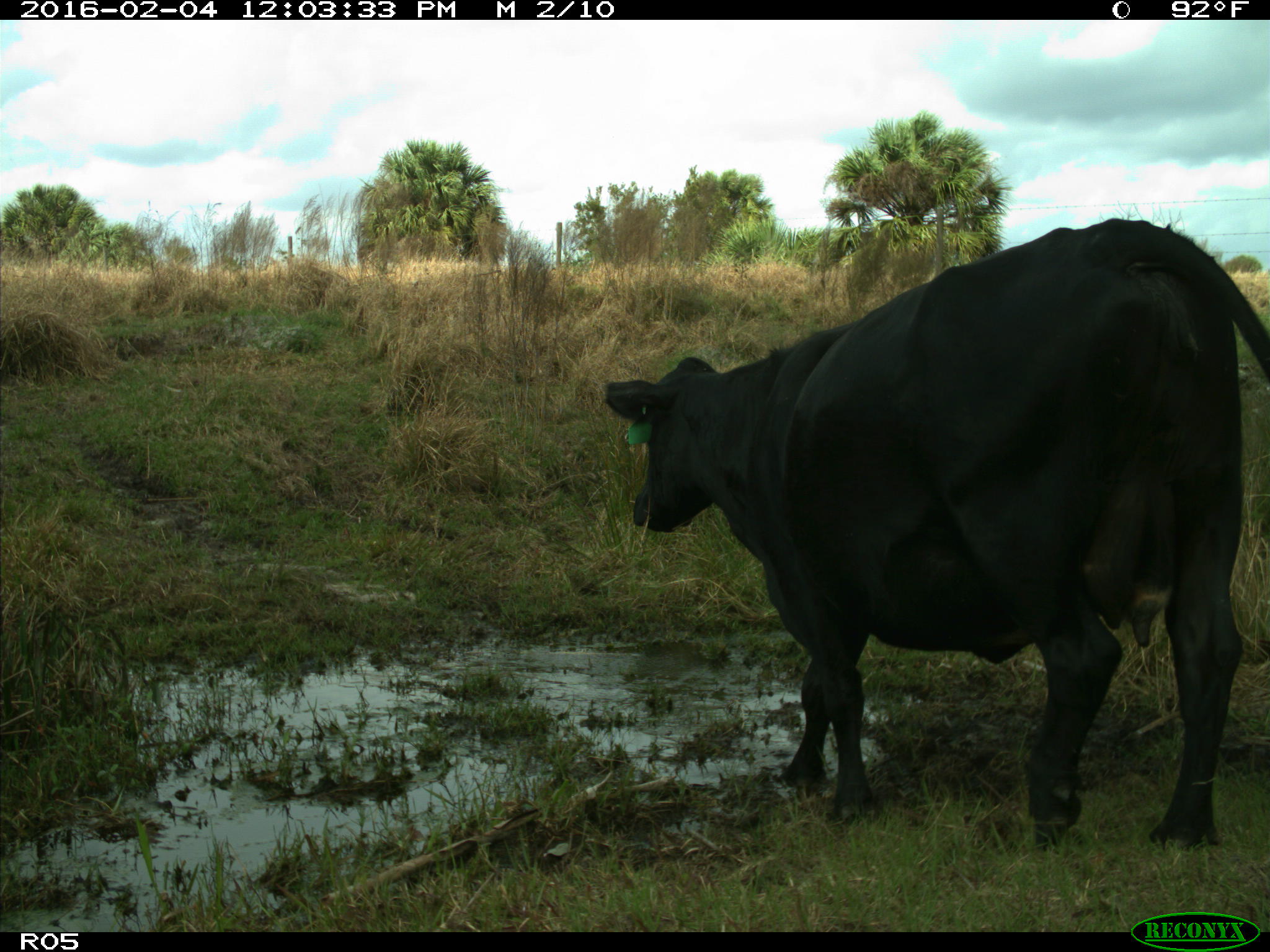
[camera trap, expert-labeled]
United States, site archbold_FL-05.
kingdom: Animalia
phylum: Chordata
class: Mammalia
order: Artiodactyla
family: Bovidae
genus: Bos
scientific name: Bos taurus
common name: domestic cow